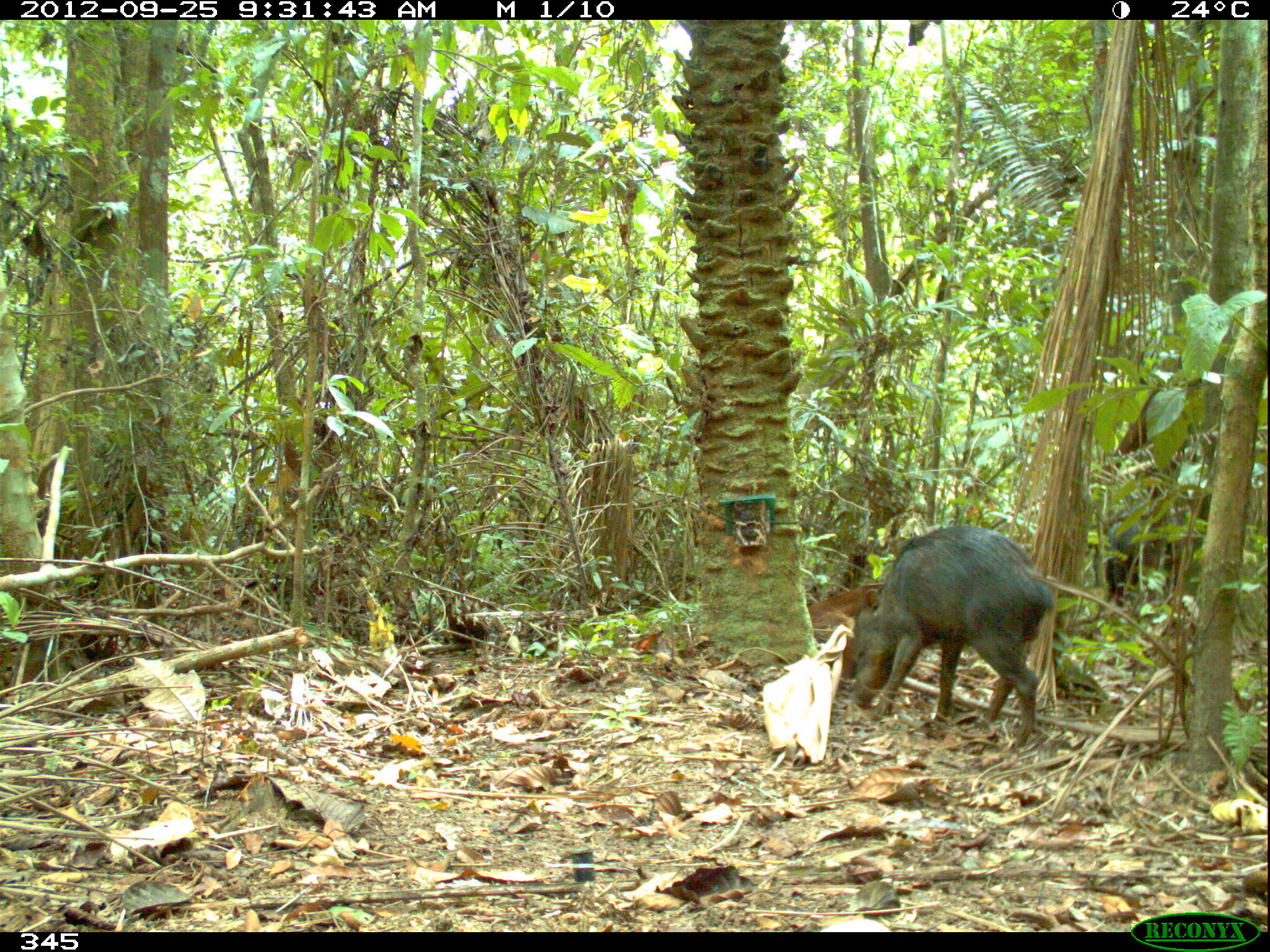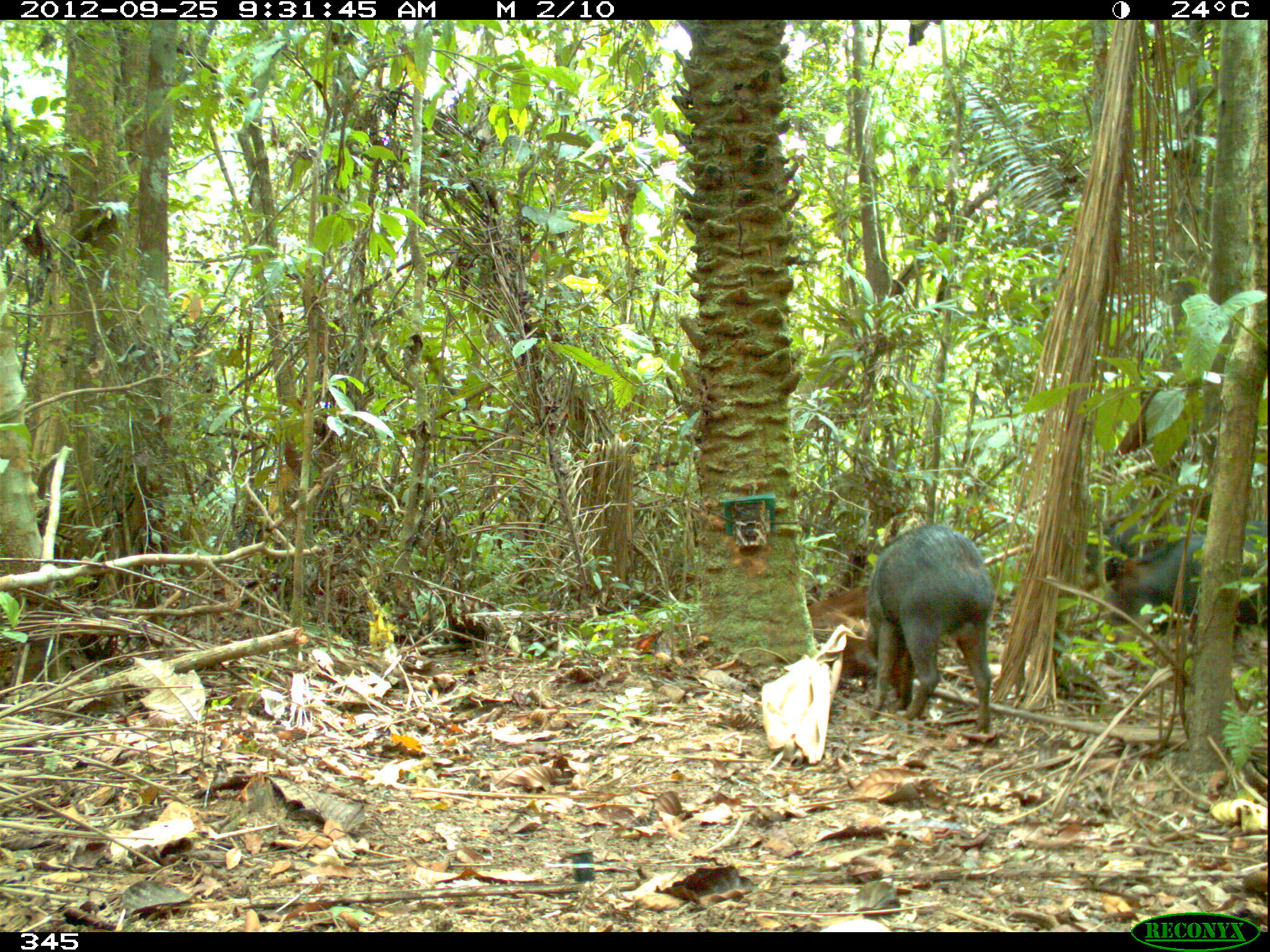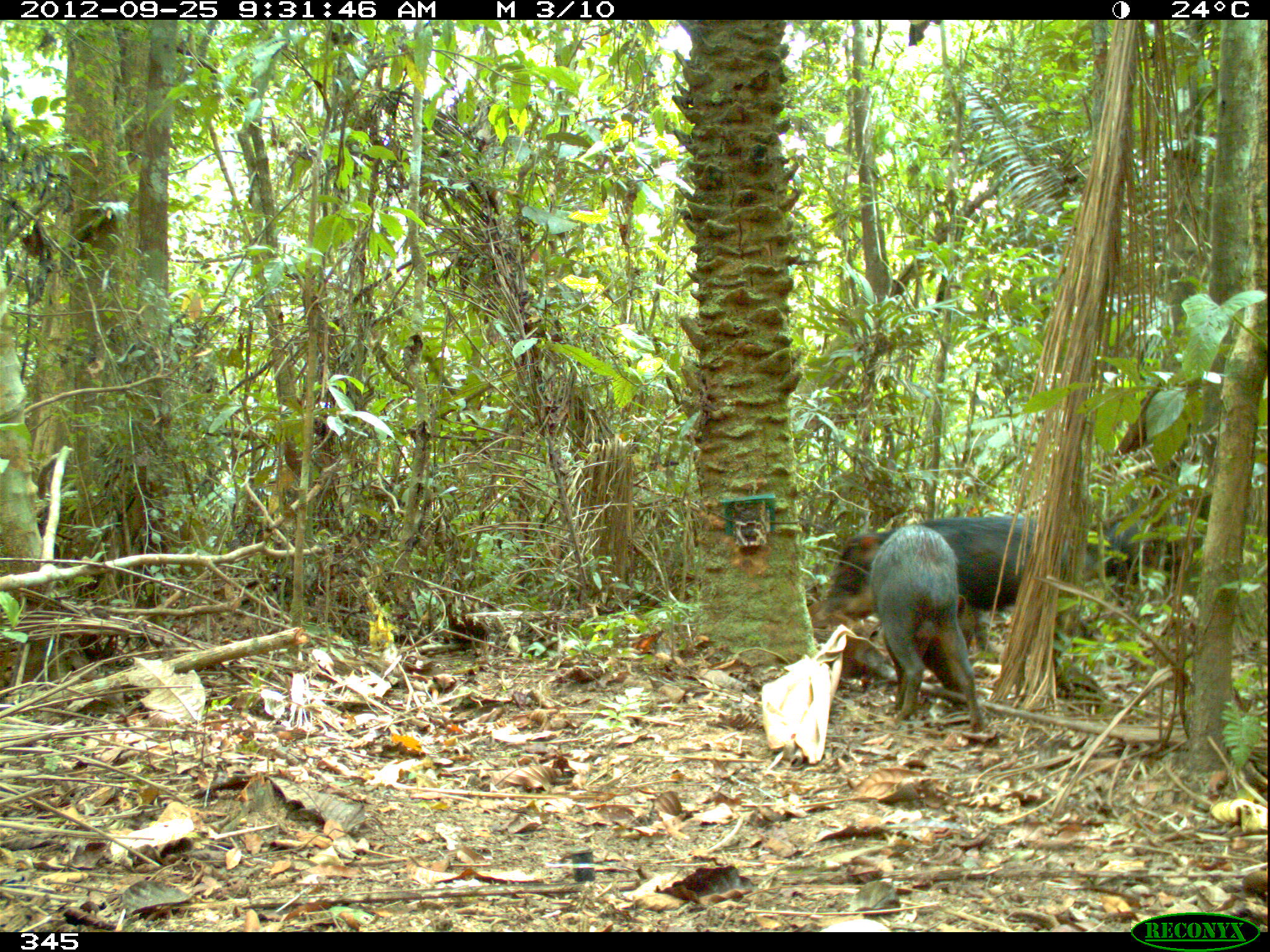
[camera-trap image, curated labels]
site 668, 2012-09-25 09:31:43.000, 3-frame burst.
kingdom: Animalia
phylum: Chordata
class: Mammalia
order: Artiodactyla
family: Tayassuidae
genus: Tayassu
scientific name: Tayassu pecari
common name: white-lipped peccary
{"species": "Tayassu pecari (white-lipped peccary)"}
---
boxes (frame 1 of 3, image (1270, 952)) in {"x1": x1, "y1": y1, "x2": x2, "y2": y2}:
tayassu pecari: {"x1": 853, "y1": 526, "x2": 1053, "y2": 747}; {"x1": 1106, "y1": 501, "x2": 1205, "y2": 607}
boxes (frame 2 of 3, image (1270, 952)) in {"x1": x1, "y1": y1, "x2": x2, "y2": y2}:
tayassu pecari: {"x1": 866, "y1": 524, "x2": 993, "y2": 728}; {"x1": 1105, "y1": 520, "x2": 1267, "y2": 648}; {"x1": 1085, "y1": 515, "x2": 1154, "y2": 618}